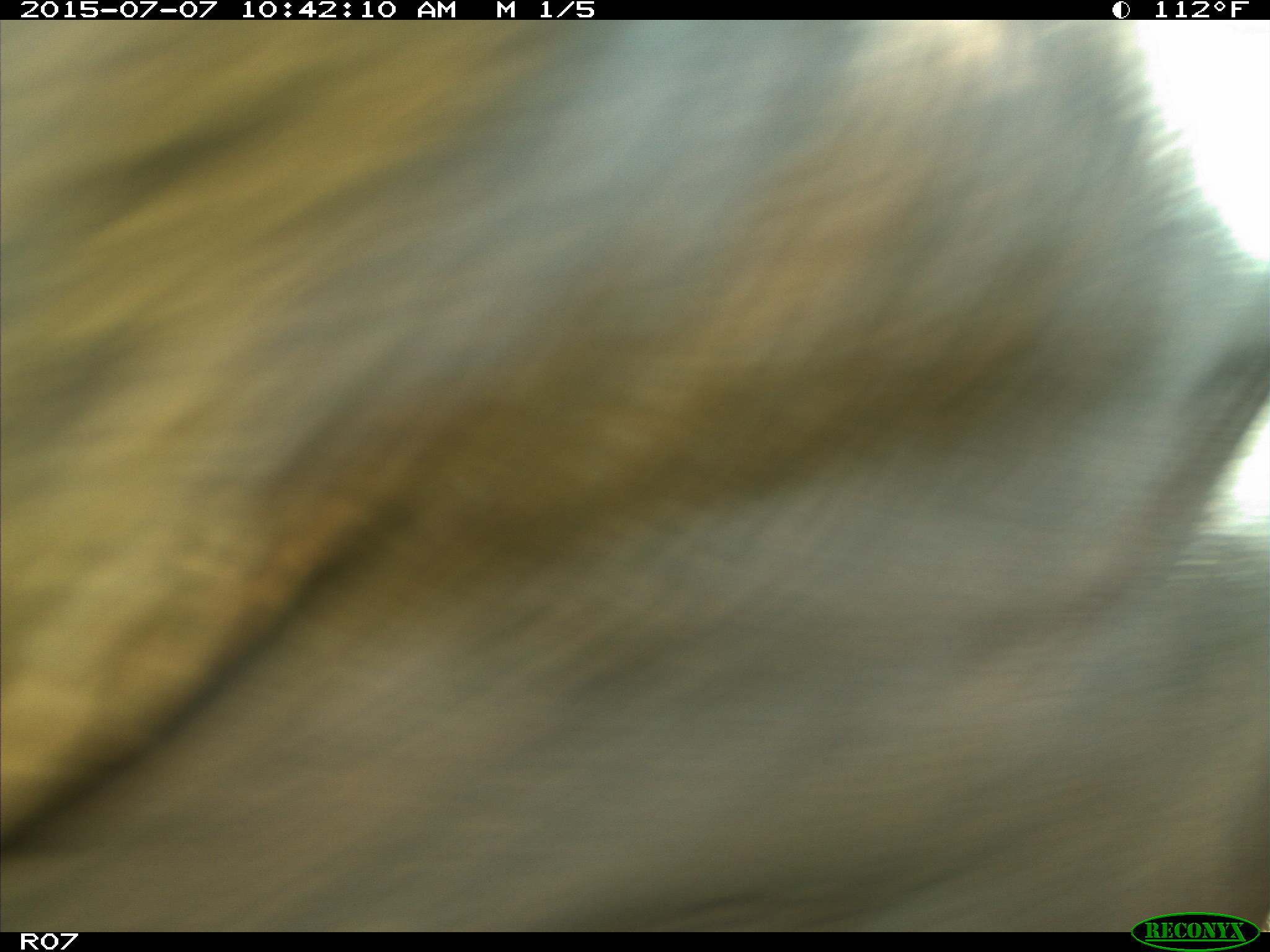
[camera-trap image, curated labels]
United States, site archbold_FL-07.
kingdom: Animalia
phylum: Chordata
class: Mammalia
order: Artiodactyla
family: Bovidae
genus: Bos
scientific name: Bos taurus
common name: domestic cow